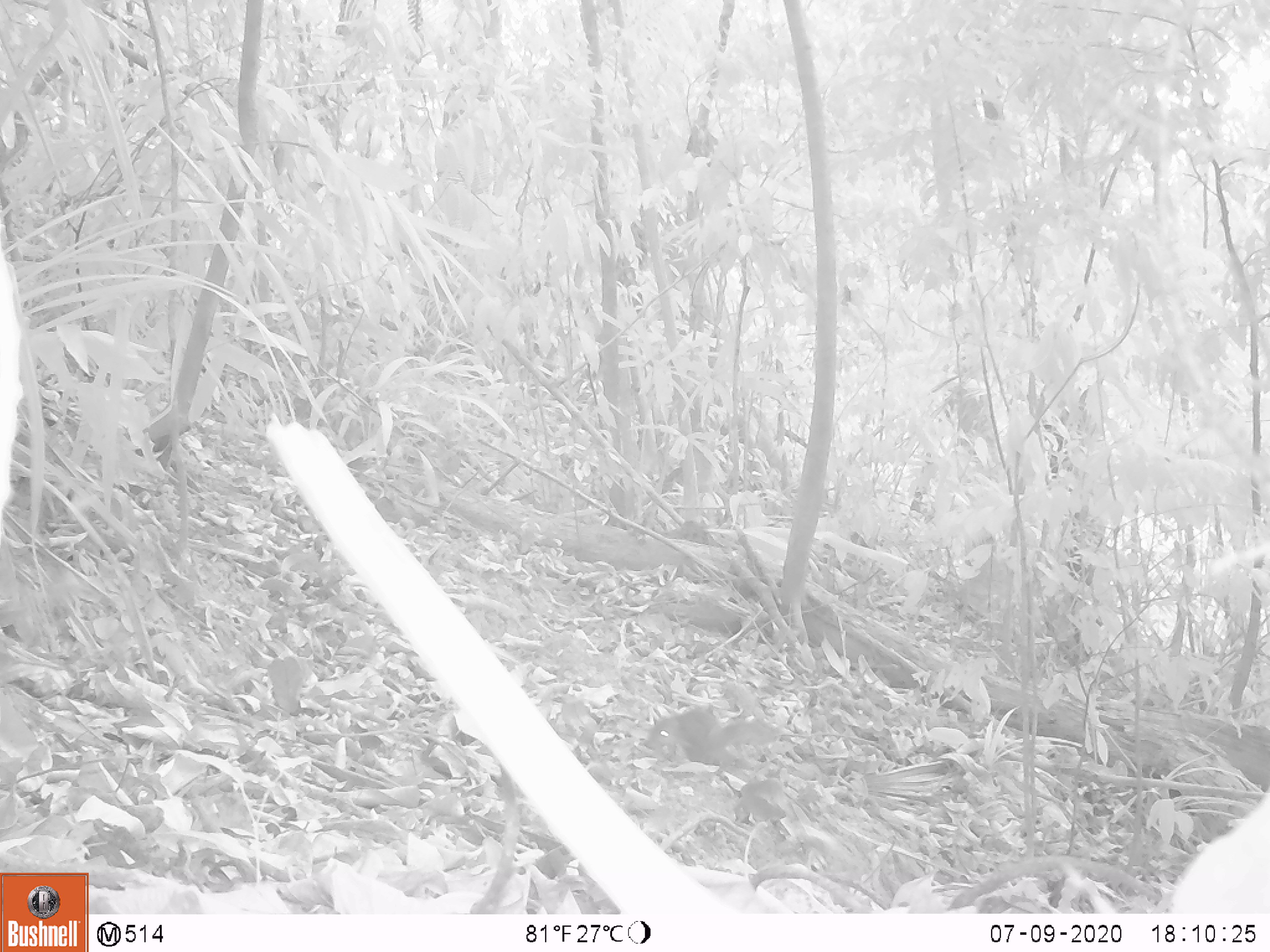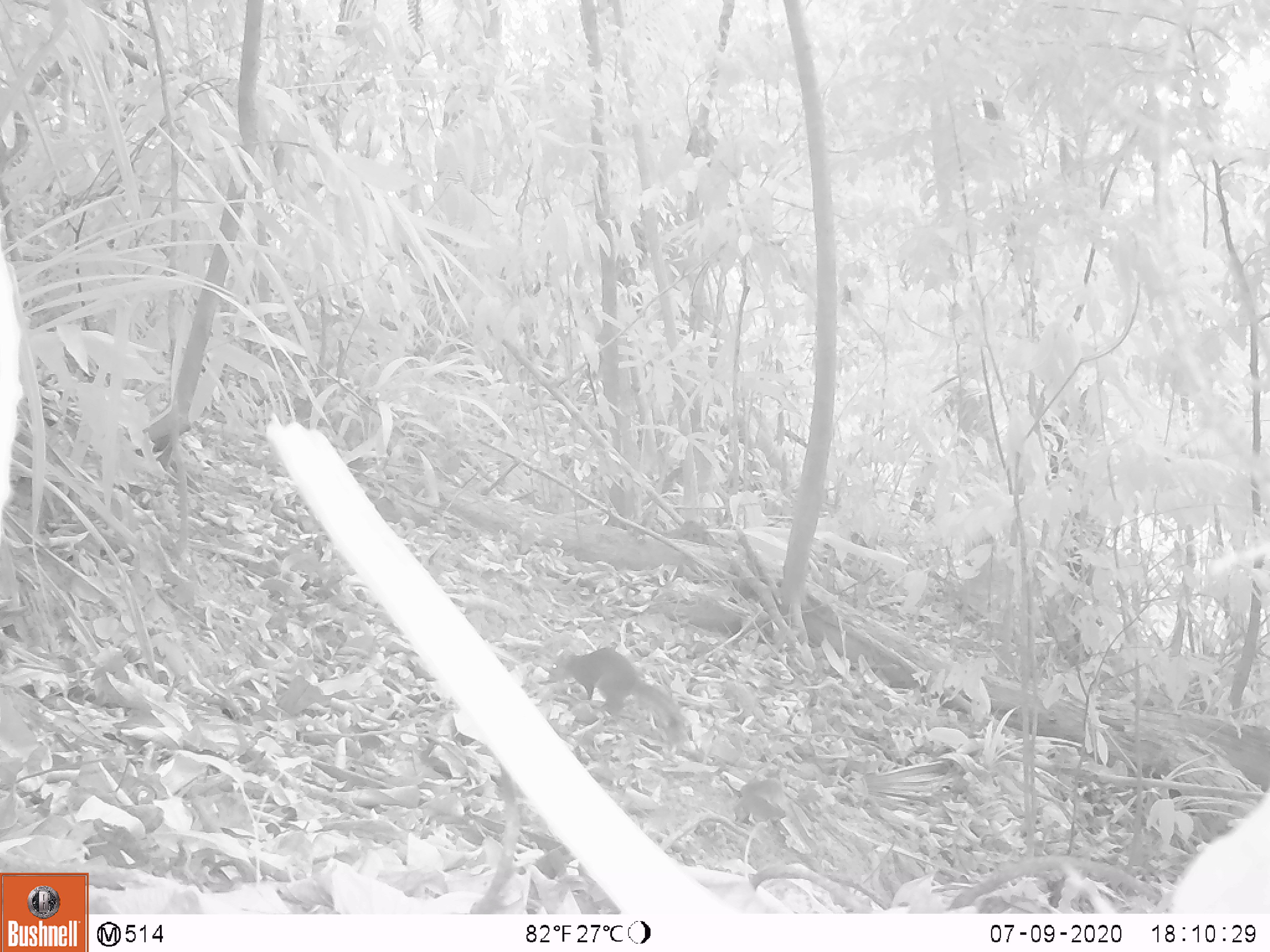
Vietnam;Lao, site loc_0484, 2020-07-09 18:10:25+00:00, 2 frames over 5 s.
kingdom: Animalia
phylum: Chordata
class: Mammalia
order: Rodentia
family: Sciuridae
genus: Dremomys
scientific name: Dremomys rufigenis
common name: red-cheeked squirrel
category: red cheeked squirrel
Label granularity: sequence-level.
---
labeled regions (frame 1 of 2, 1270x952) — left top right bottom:
red cheeked squirrel: 644 704 781 778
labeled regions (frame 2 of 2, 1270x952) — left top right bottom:
red cheeked squirrel: 546 647 687 753